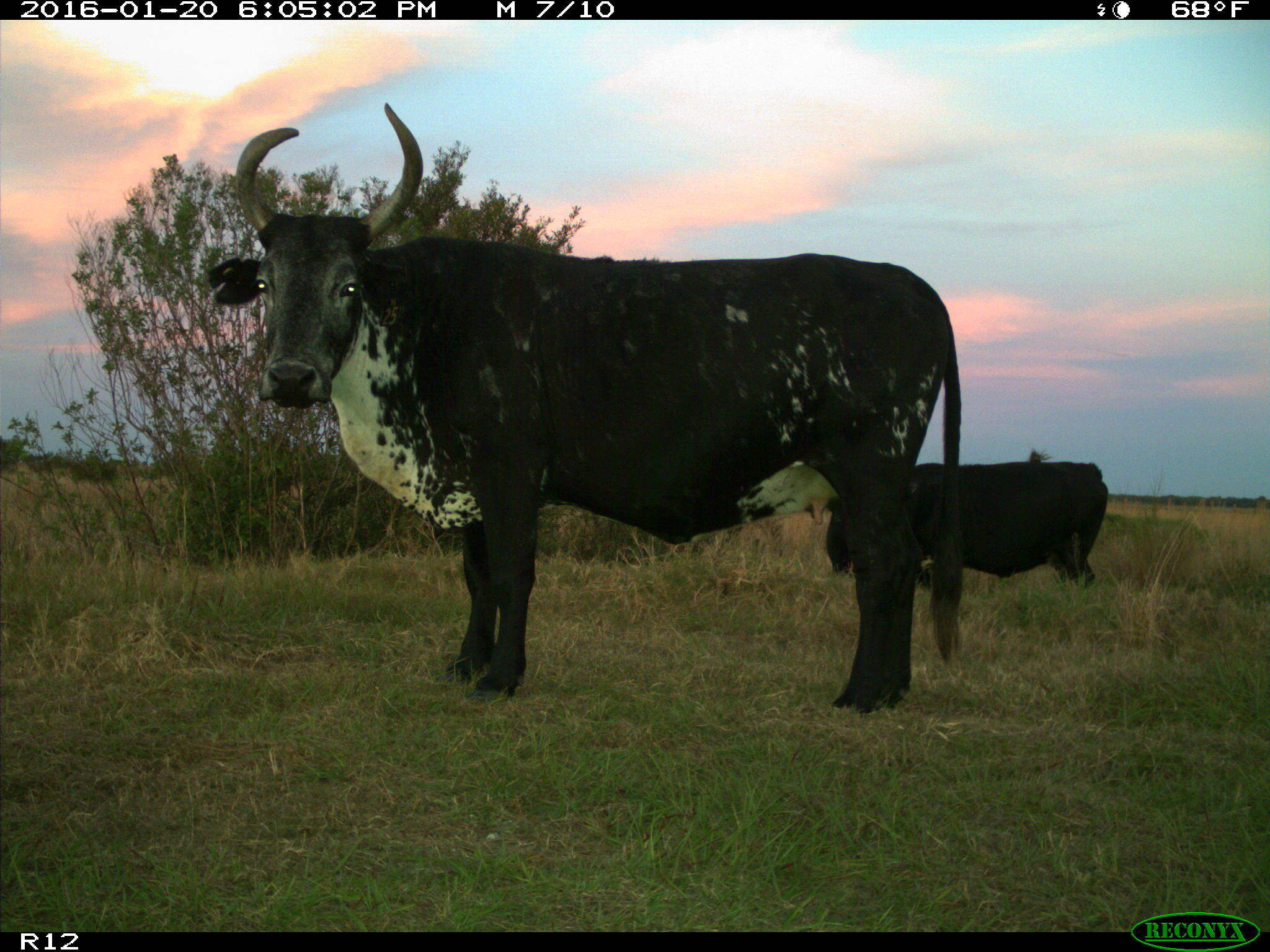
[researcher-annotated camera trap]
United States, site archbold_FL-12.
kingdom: Animalia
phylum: Chordata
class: Mammalia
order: Artiodactyla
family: Bovidae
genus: Bos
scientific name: Bos taurus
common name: domestic cow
Bos taurus (domestic cow).